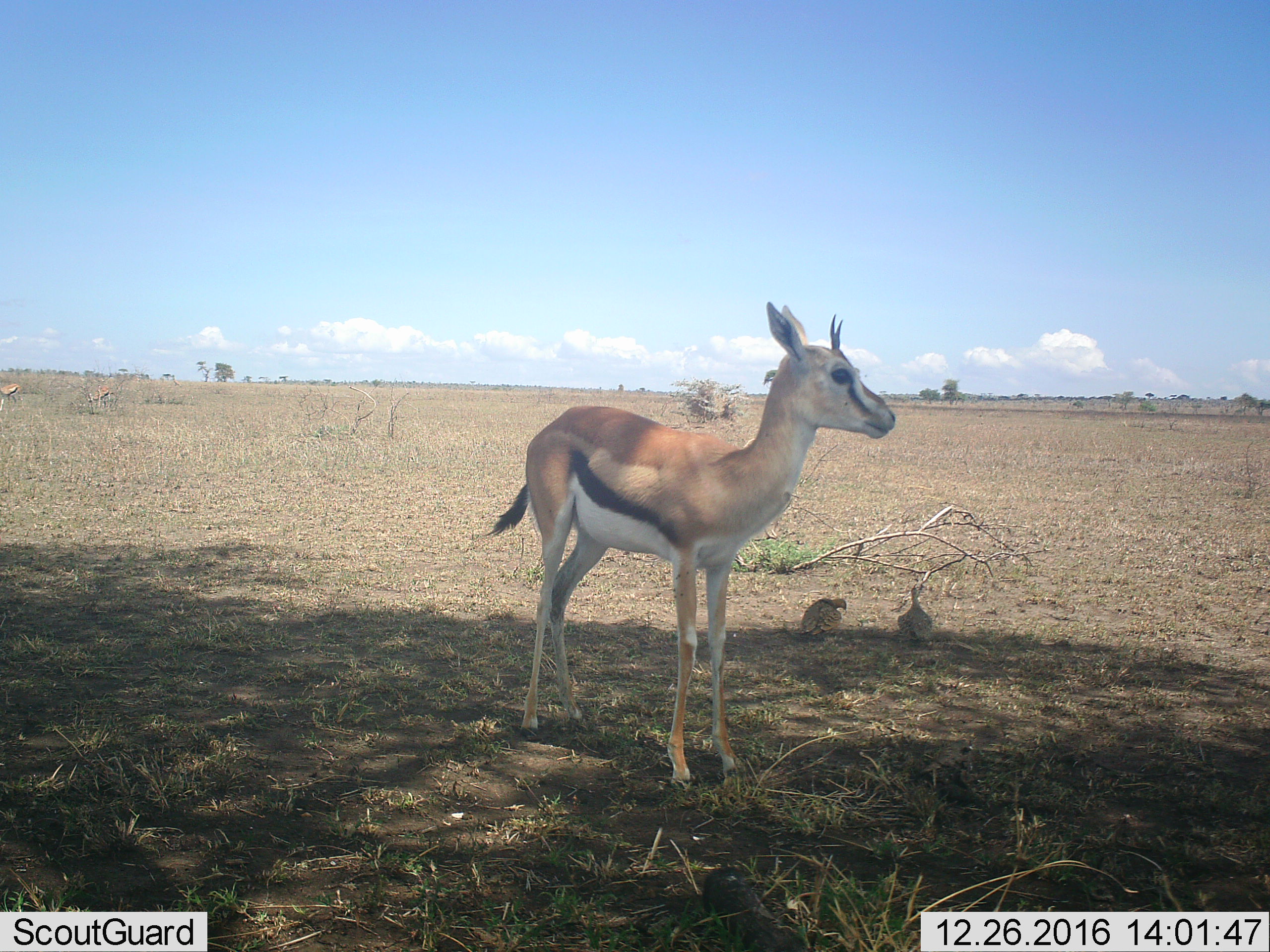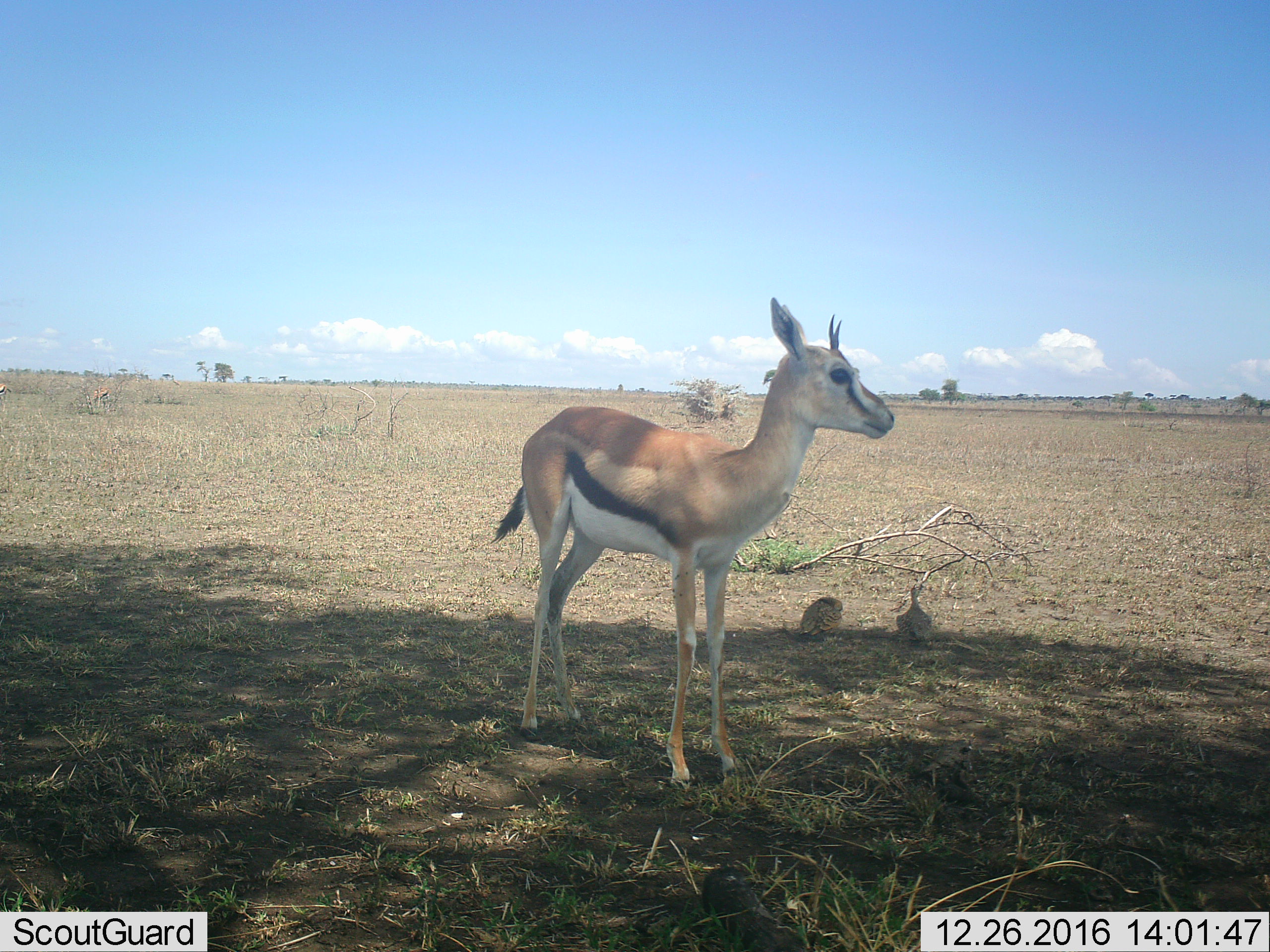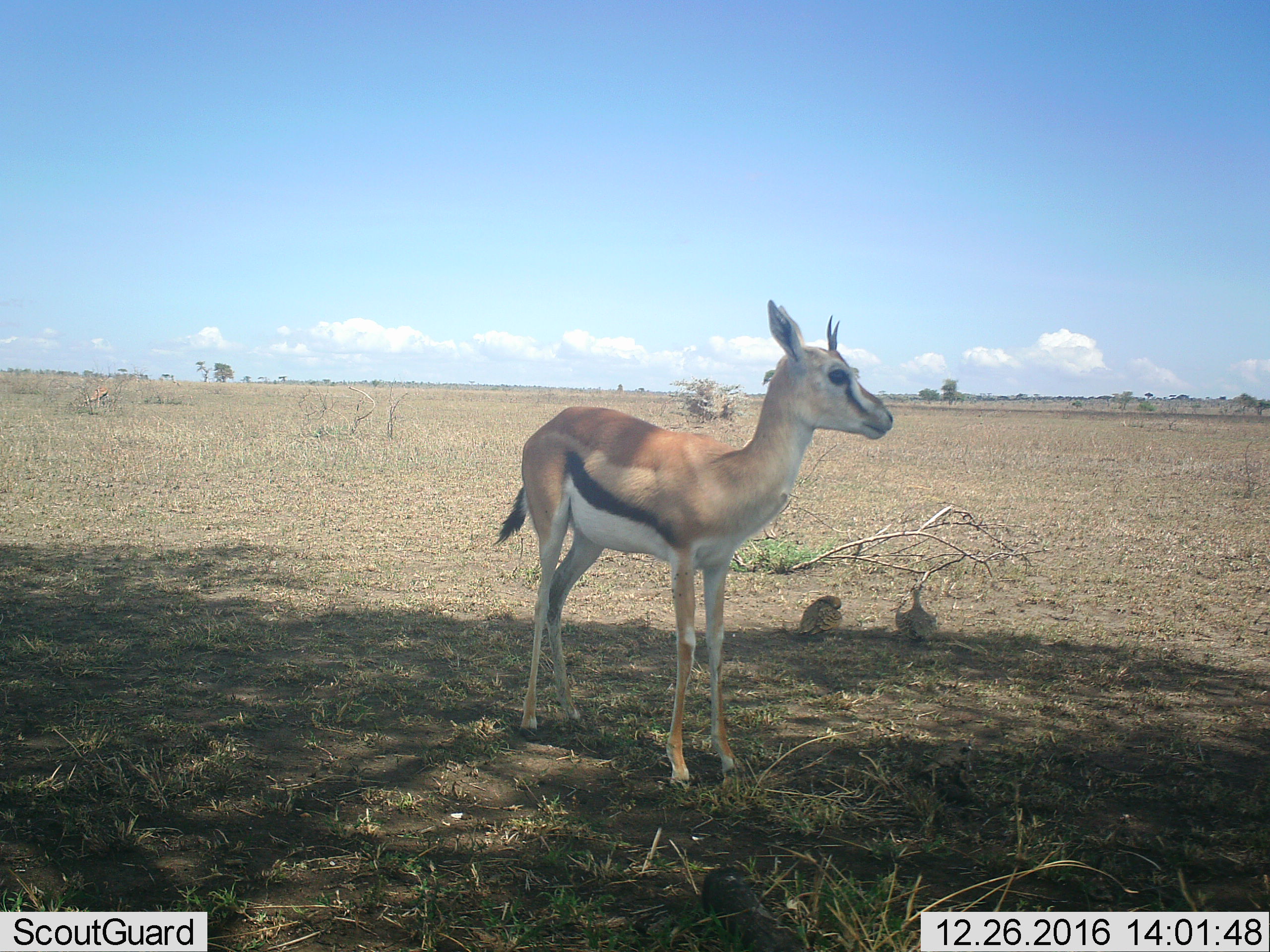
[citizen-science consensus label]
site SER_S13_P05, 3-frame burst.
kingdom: Animalia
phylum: Chordata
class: Mammalia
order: Artiodactyla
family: Bovidae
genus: Eudorcas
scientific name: Eudorcas thomsonii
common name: thomson's gazelle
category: gazellethomsons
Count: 3.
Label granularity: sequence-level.